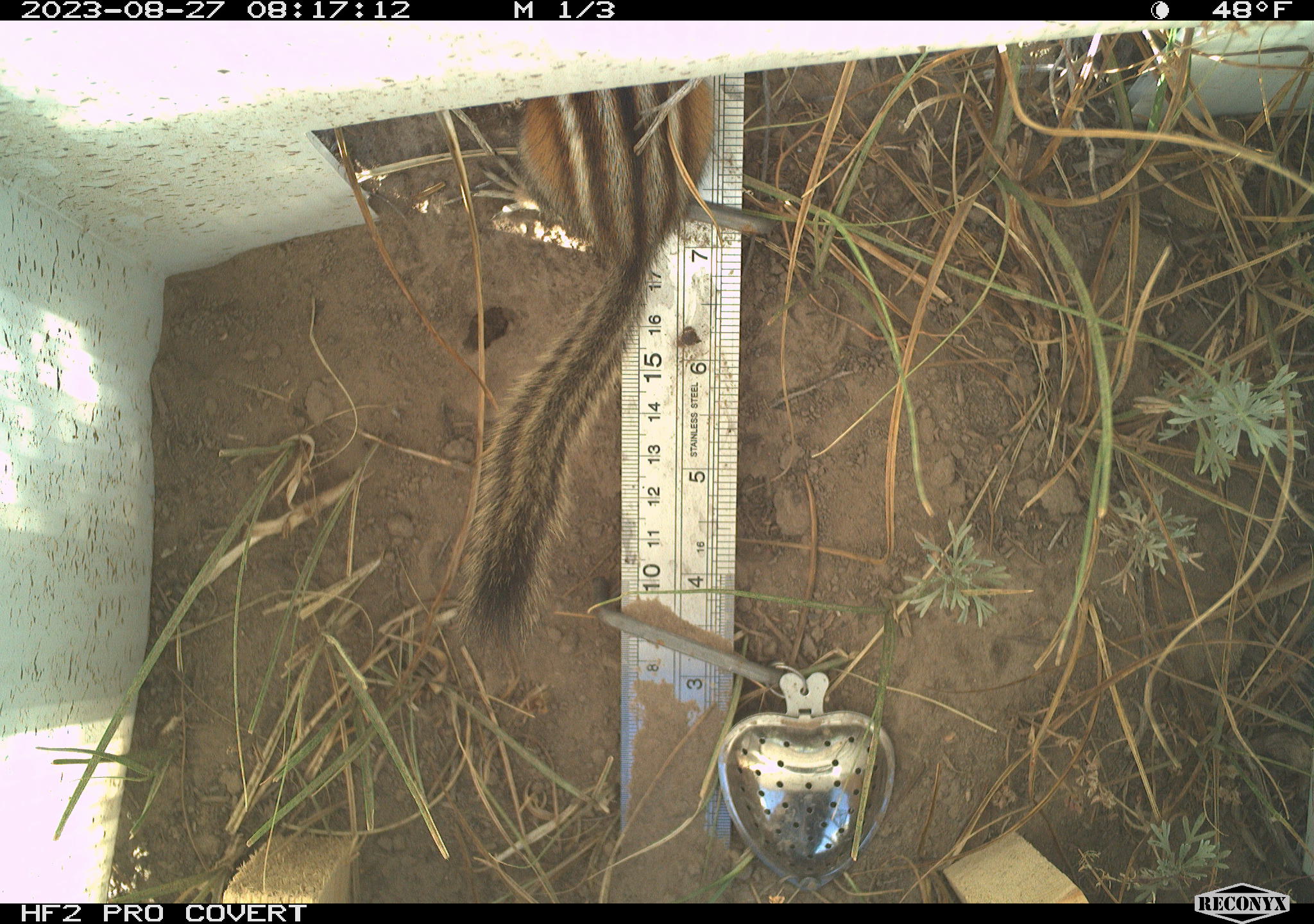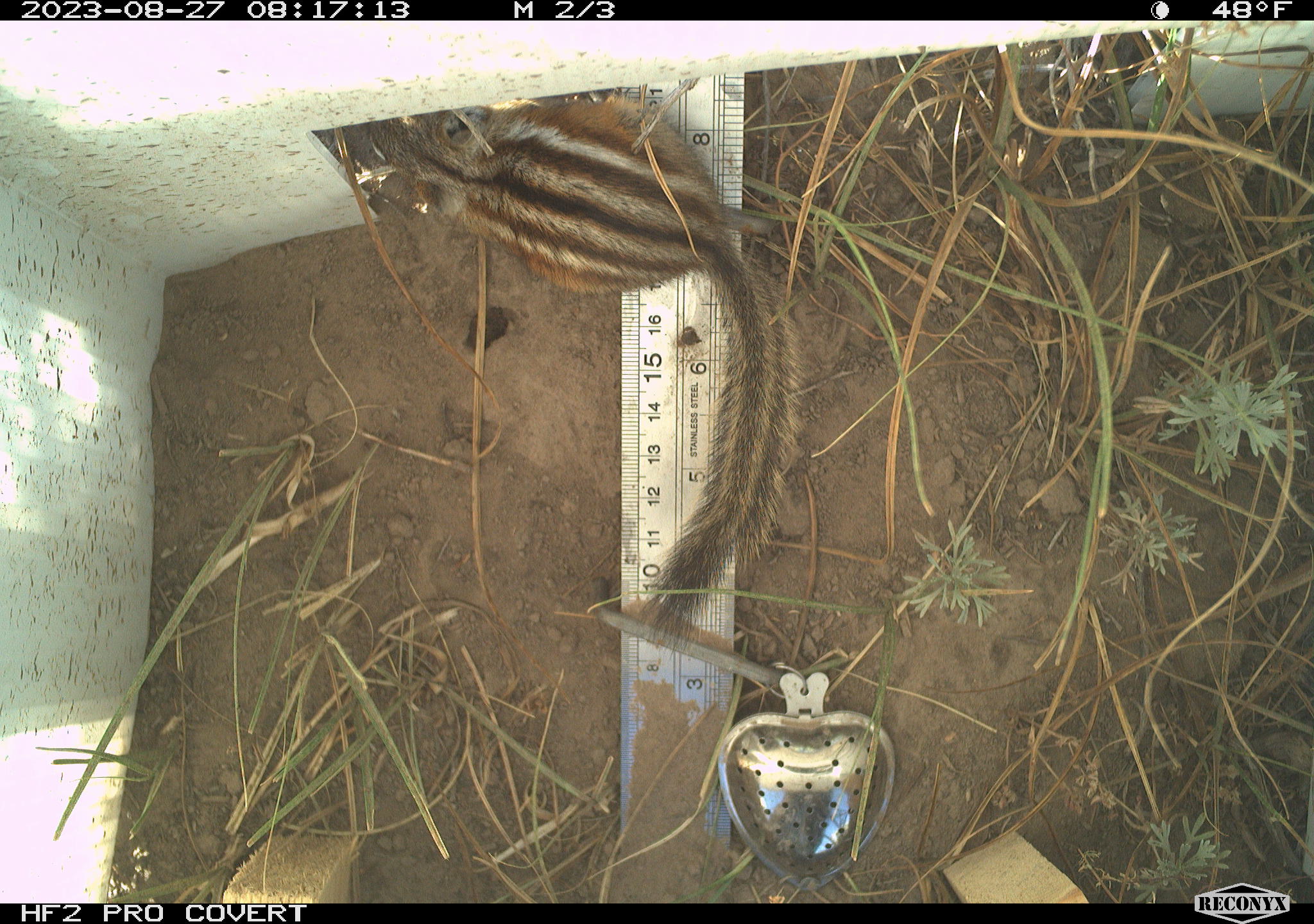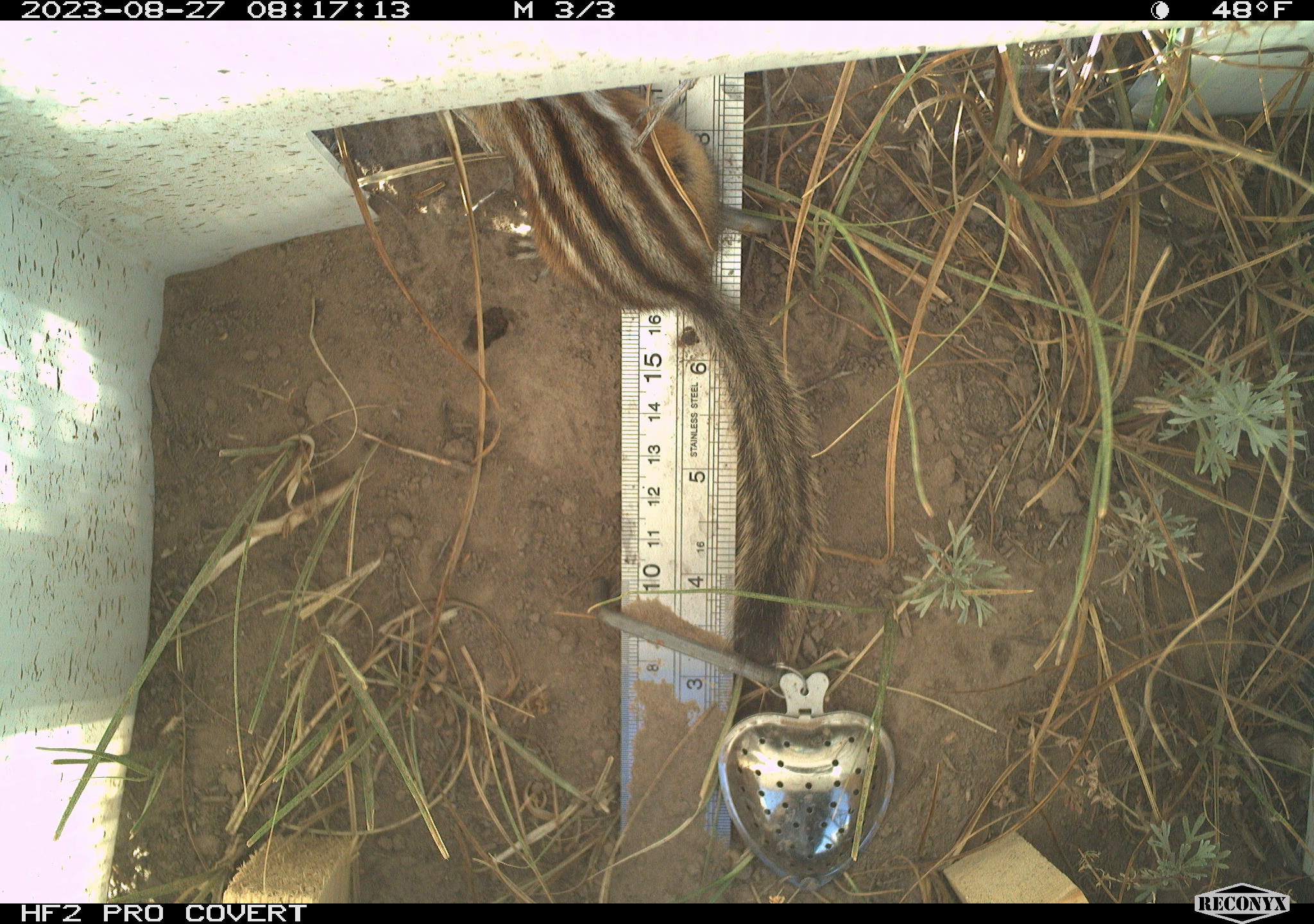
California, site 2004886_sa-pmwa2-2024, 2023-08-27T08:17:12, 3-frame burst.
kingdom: Animalia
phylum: Chordata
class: Mammalia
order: Rodentia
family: Sciuridae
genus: Neotamias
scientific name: Neotamias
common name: western chipmunks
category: neotamias species